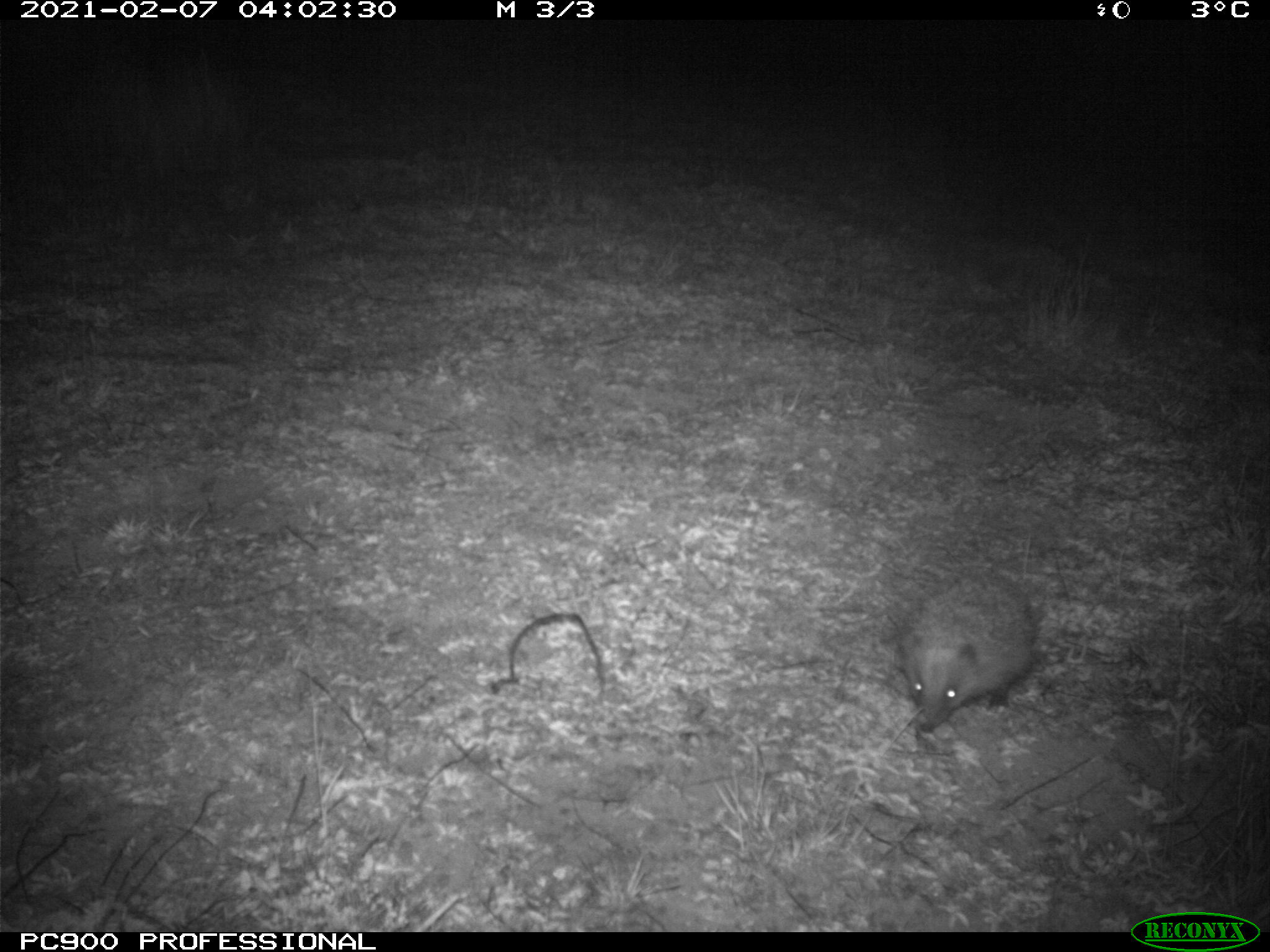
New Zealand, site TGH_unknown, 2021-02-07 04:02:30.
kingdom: Animalia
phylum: Chordata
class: Mammalia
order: Eulipotyphla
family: Erinaceidae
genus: Erinaceus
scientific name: Erinaceus europaeus europaeus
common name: european hedgehog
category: hedgehog